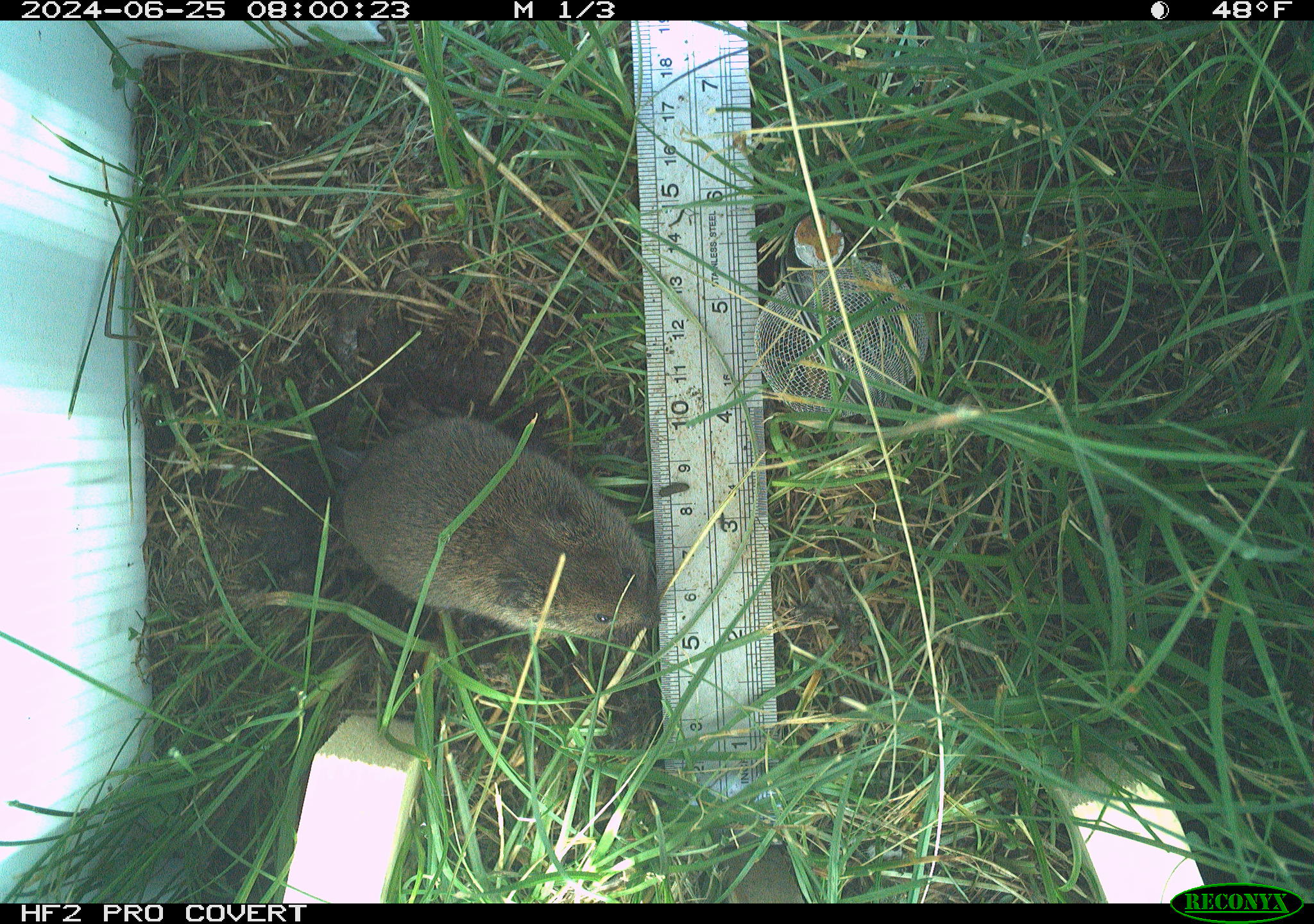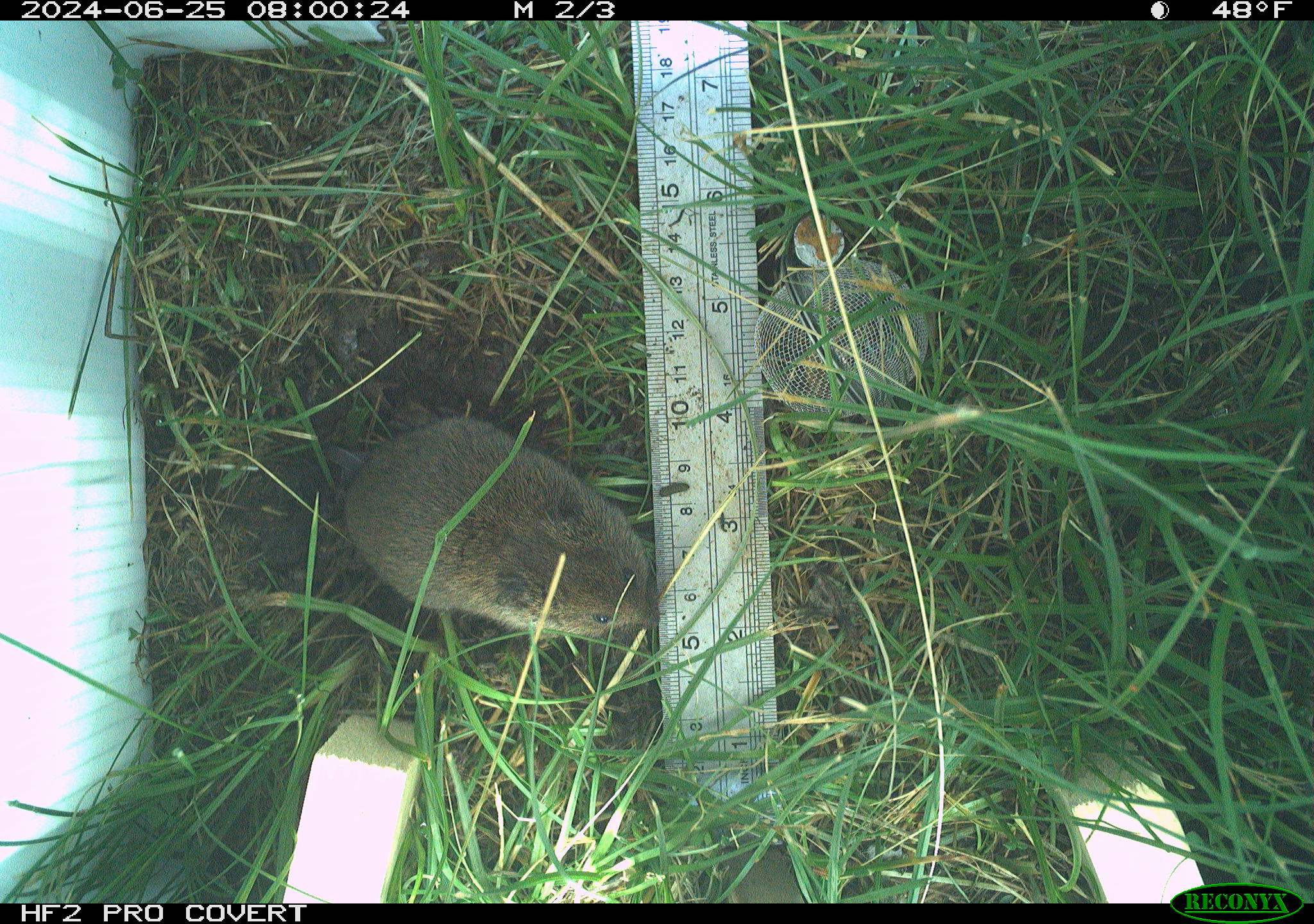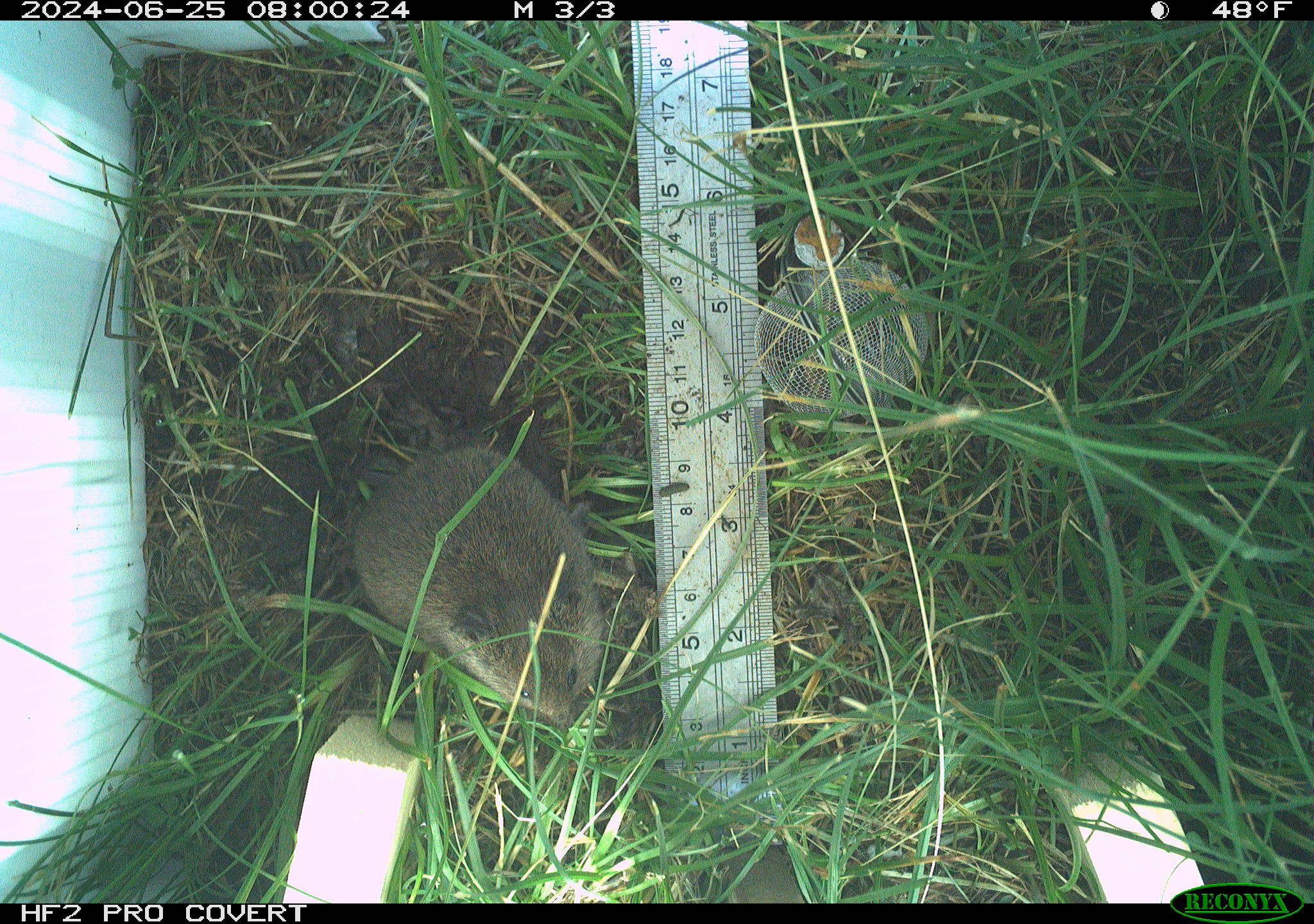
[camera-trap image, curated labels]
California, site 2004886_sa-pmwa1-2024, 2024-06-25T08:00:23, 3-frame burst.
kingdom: Animalia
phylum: Chordata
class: Mammalia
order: Rodentia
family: Cricetidae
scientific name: Arvicolinae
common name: voles, lemmings, and muskrats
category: arvicolinae subfamily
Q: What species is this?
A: Arvicolinae subfamily (voles, lemmings, and muskrats) (Arvicolinae).